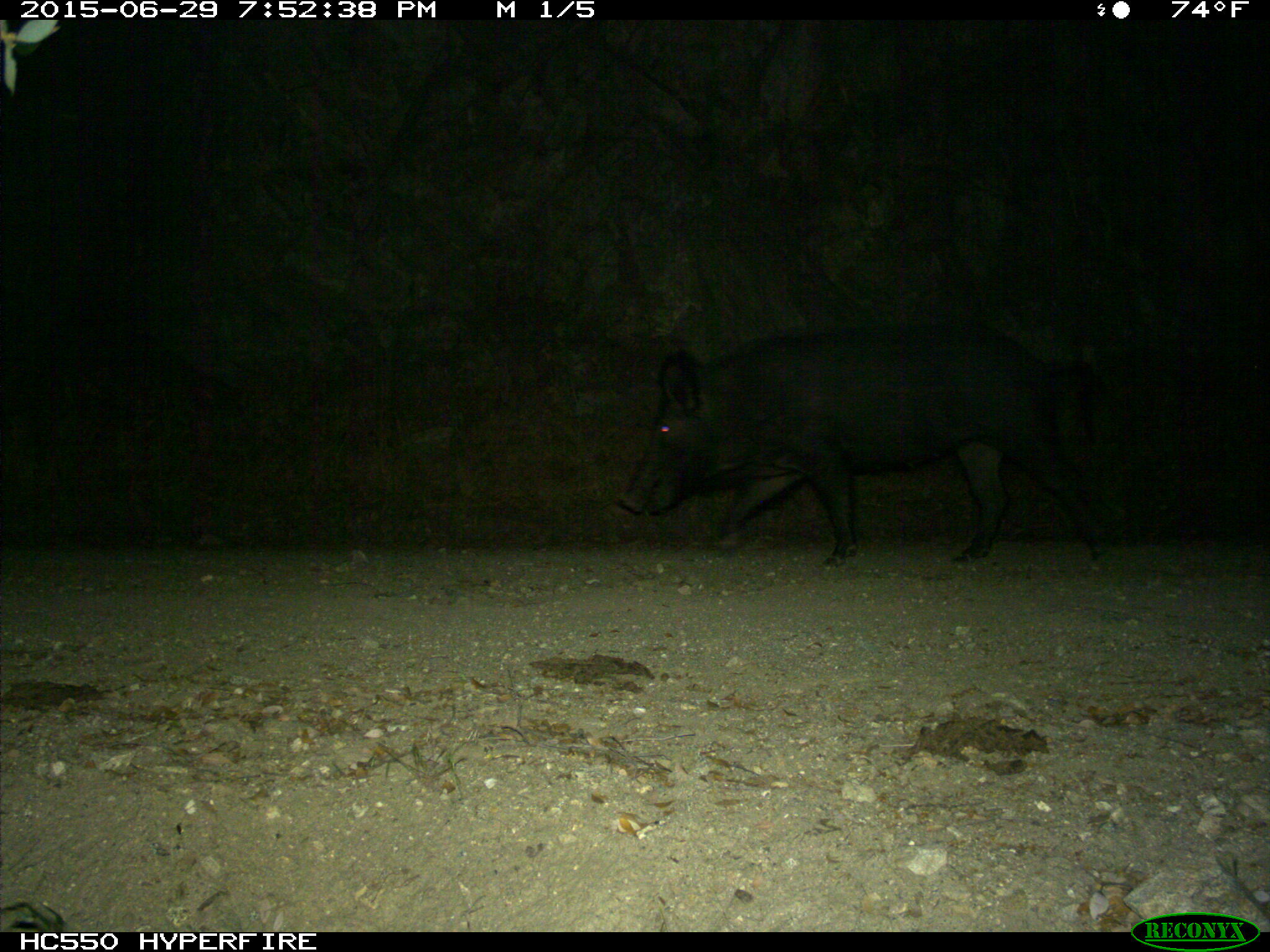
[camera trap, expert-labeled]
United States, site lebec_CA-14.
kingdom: Animalia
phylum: Chordata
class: Mammalia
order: Artiodactyla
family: Suidae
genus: Sus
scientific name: Sus scrofa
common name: wild boar